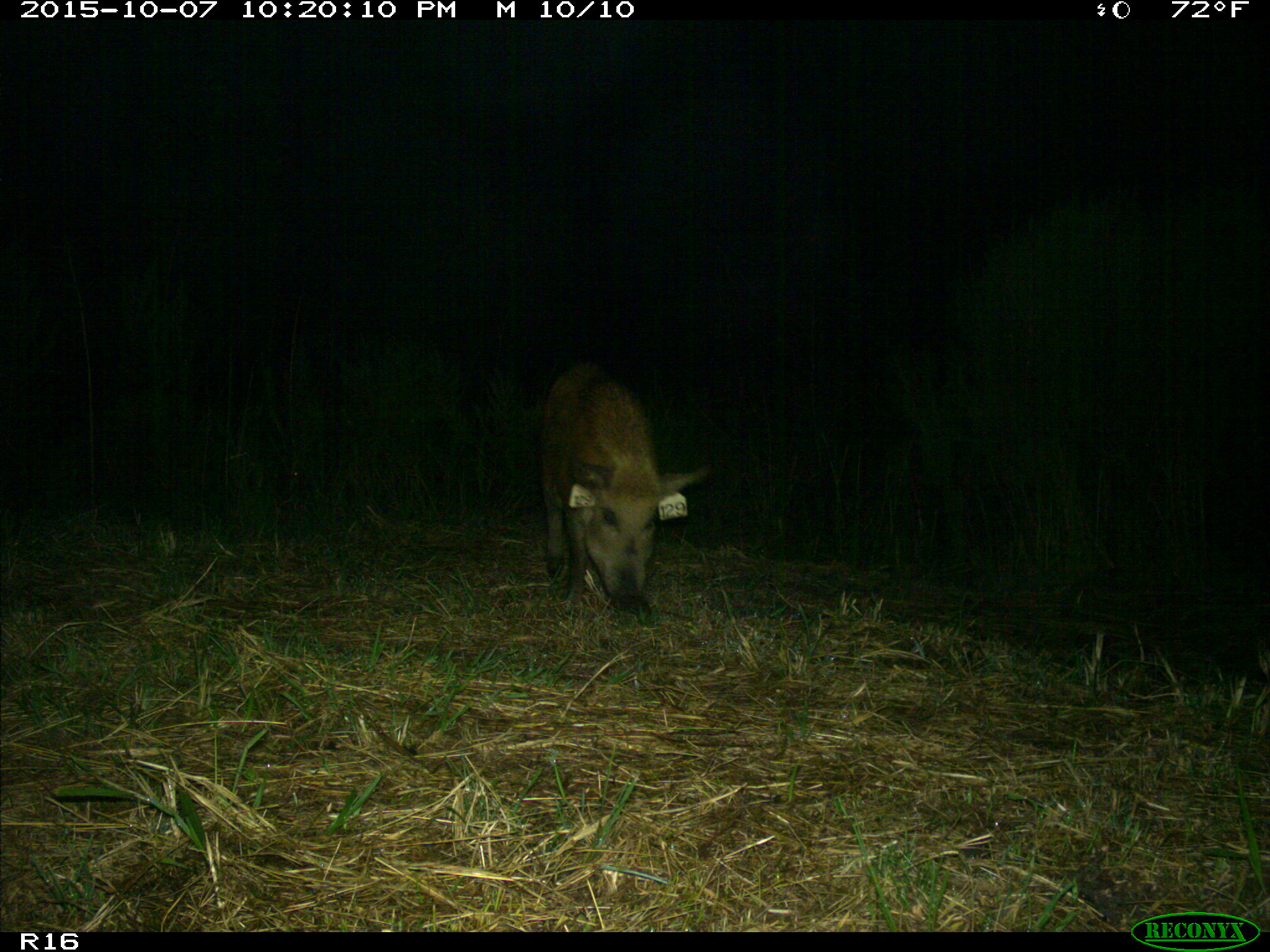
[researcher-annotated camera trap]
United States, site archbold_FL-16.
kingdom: Animalia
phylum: Chordata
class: Mammalia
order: Artiodactyla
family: Suidae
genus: Sus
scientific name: Sus scrofa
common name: wild boar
Sus scrofa (wild boar).